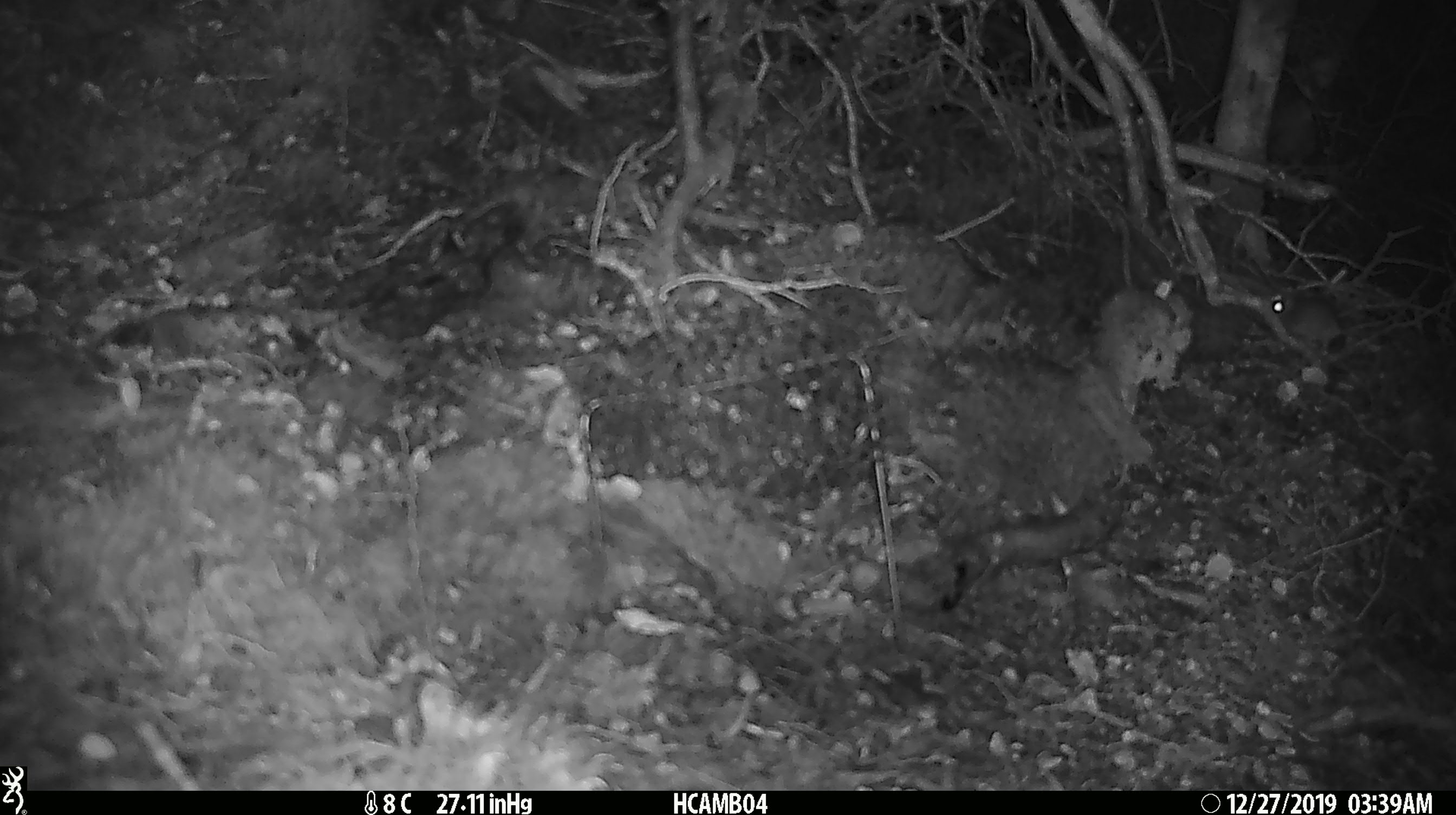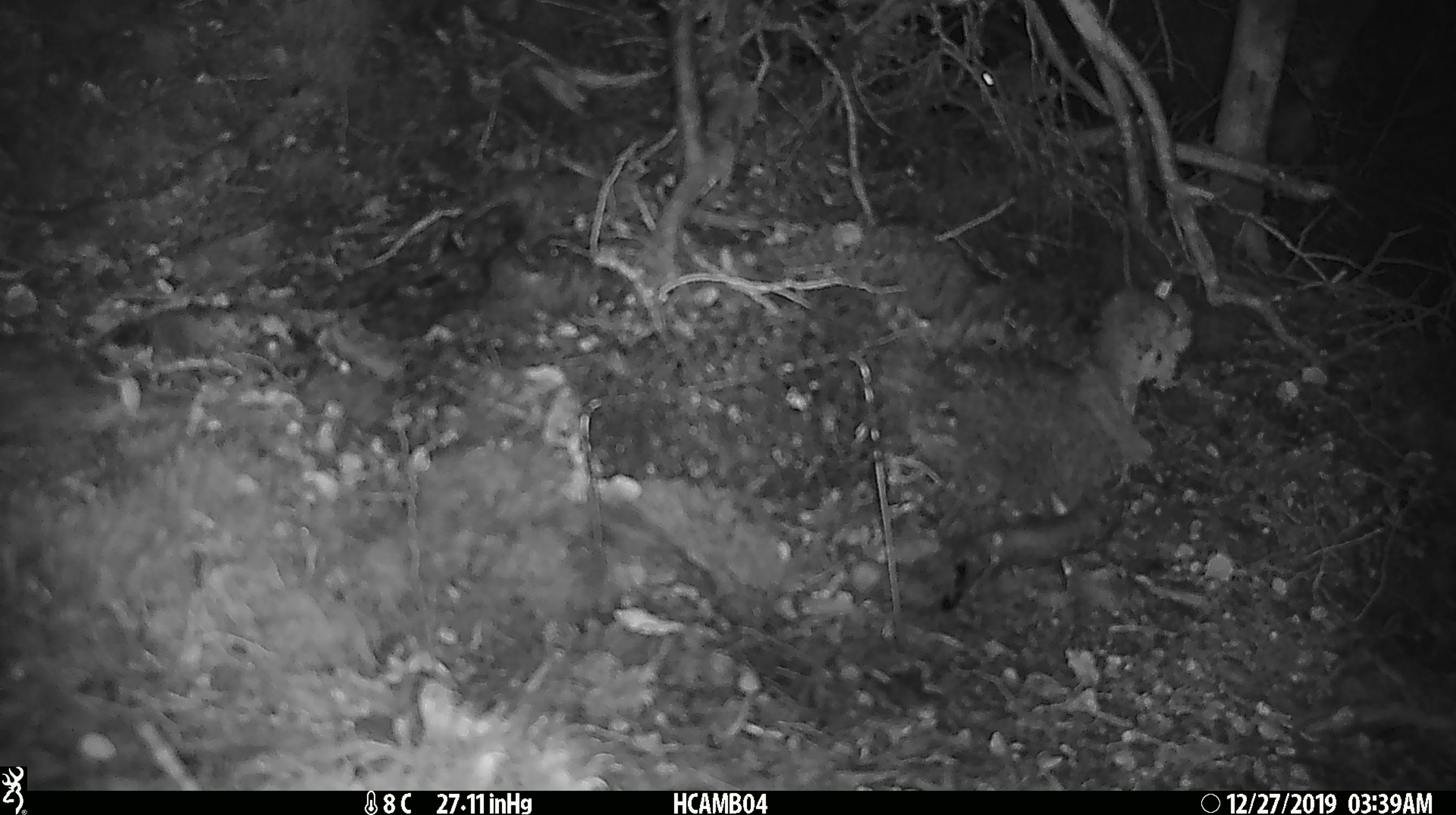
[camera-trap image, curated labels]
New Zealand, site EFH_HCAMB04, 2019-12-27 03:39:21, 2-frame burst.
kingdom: Animalia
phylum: Chordata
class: Mammalia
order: Rodentia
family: Muridae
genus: Mus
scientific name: Mus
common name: mouse